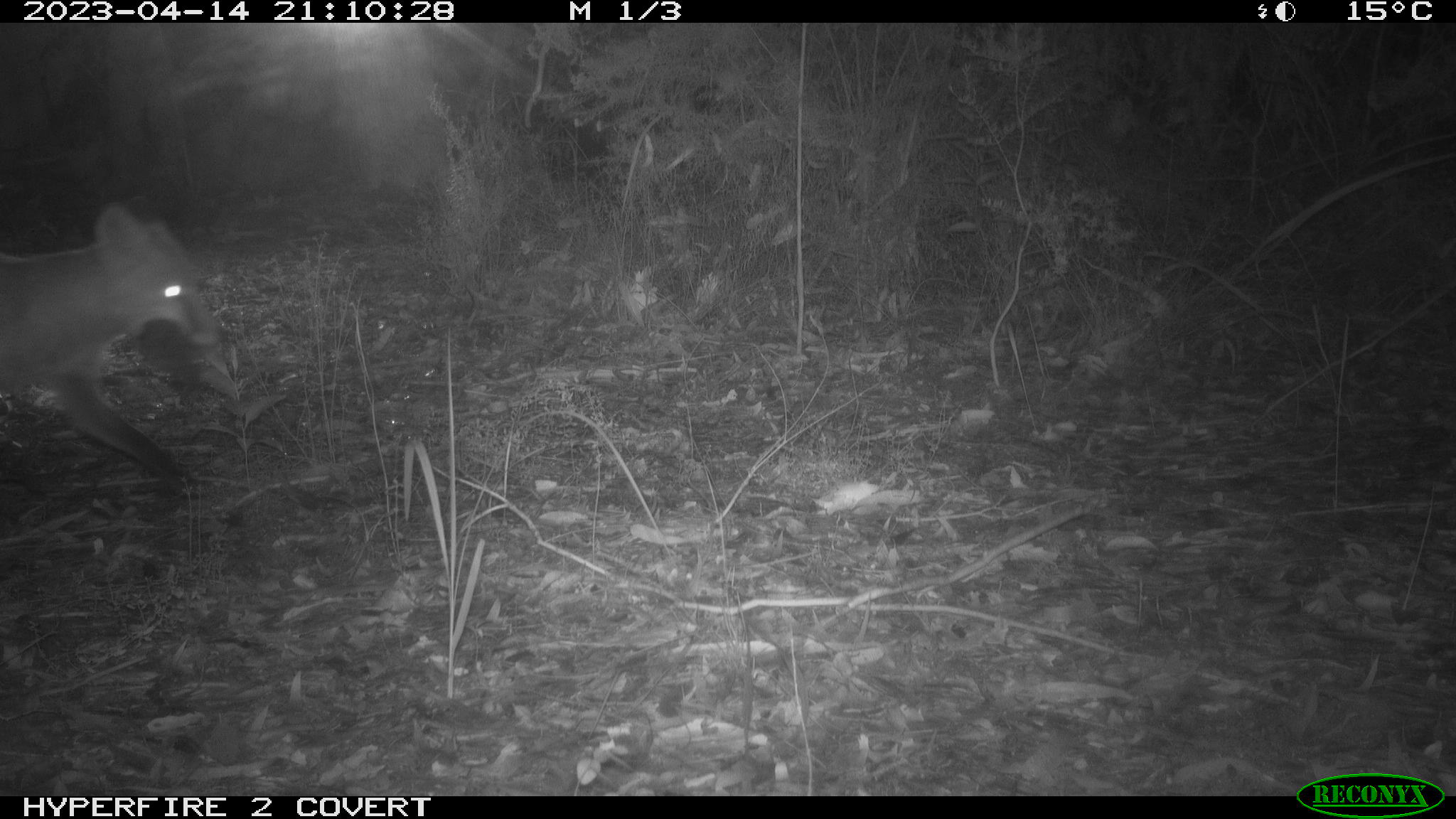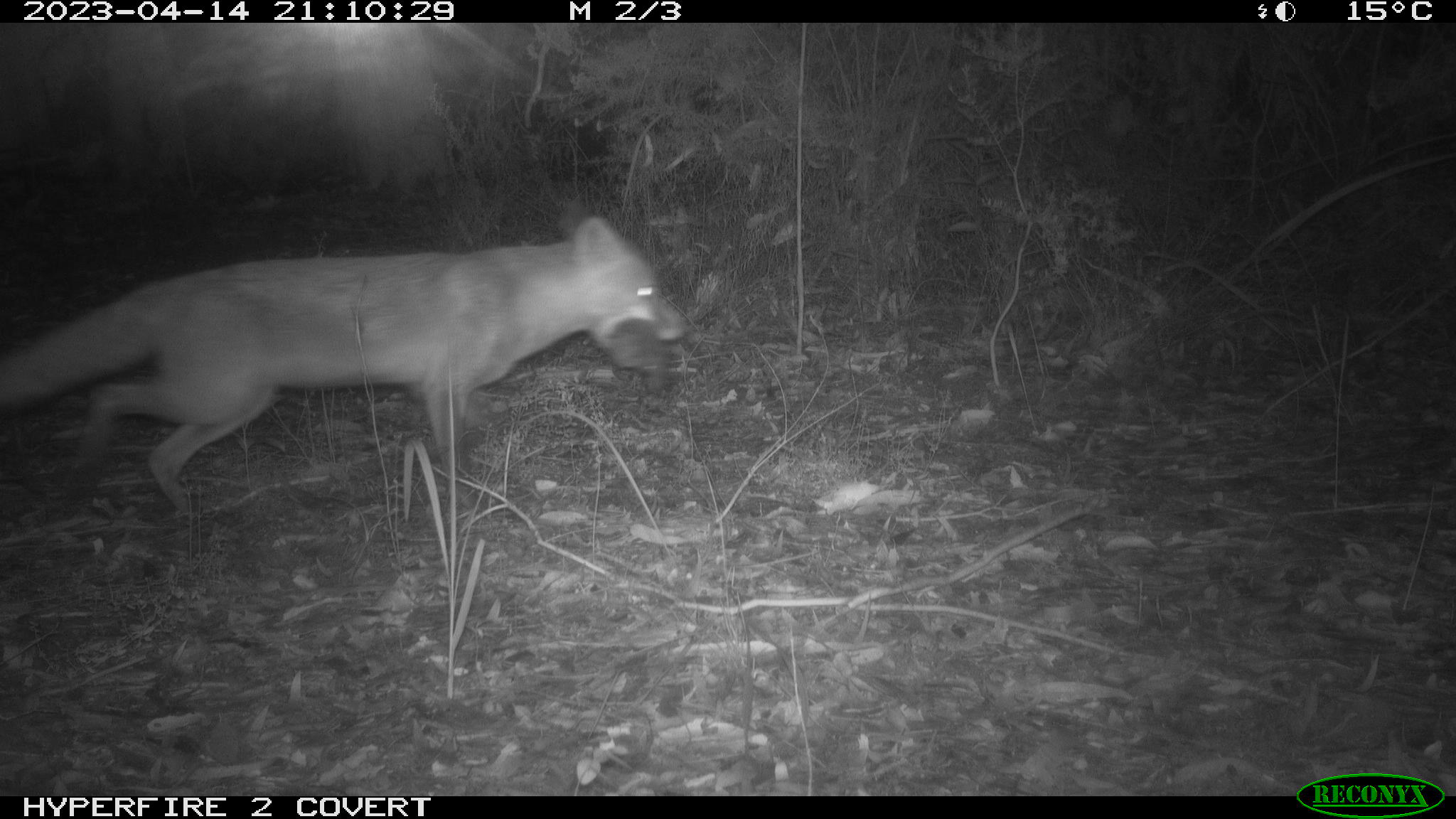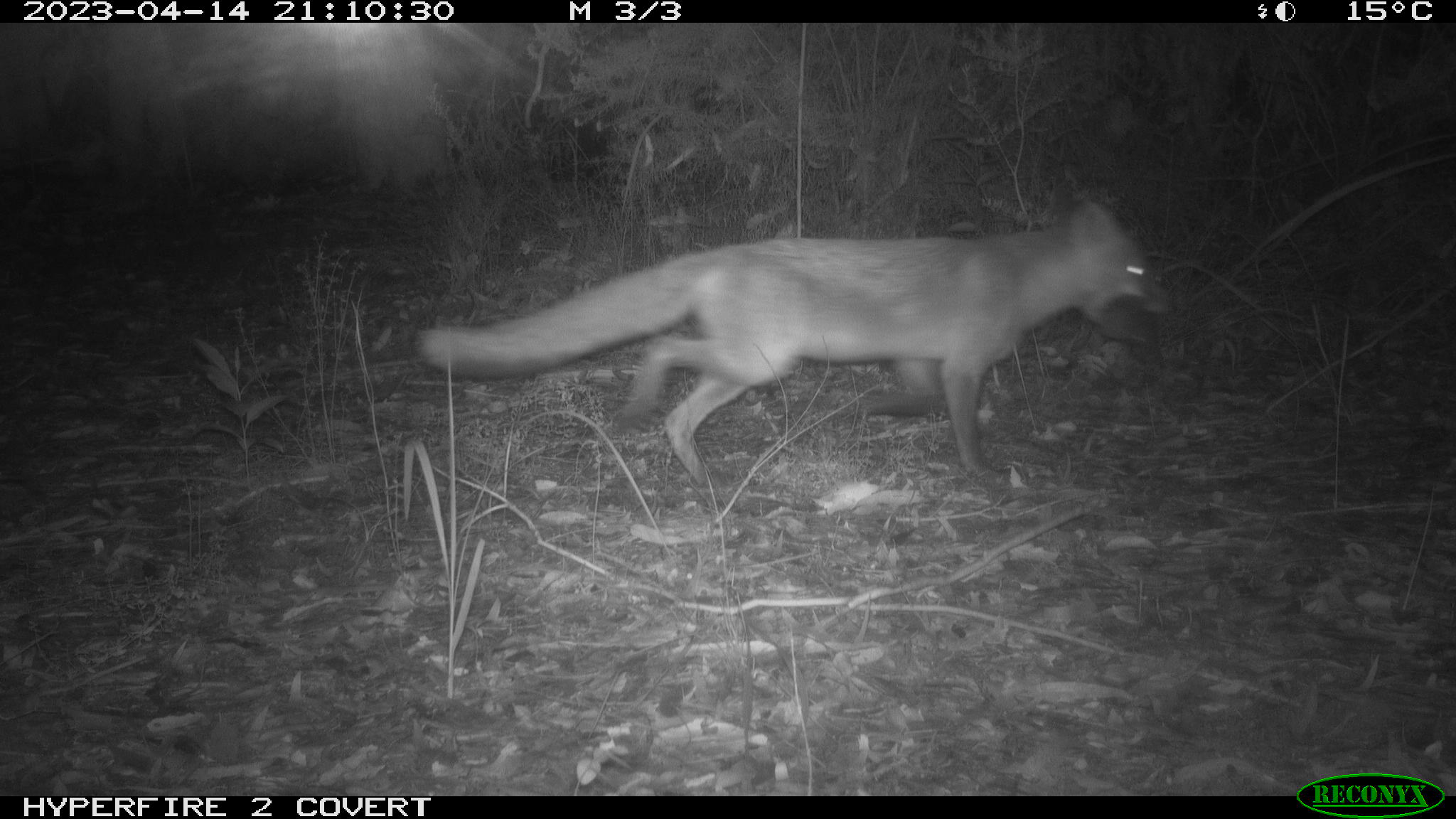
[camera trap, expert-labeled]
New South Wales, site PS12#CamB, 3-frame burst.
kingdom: Animalia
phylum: Chordata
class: Mammalia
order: Carnivora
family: Canidae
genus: Vulpes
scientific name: Vulpes vulpes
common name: red fox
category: fox